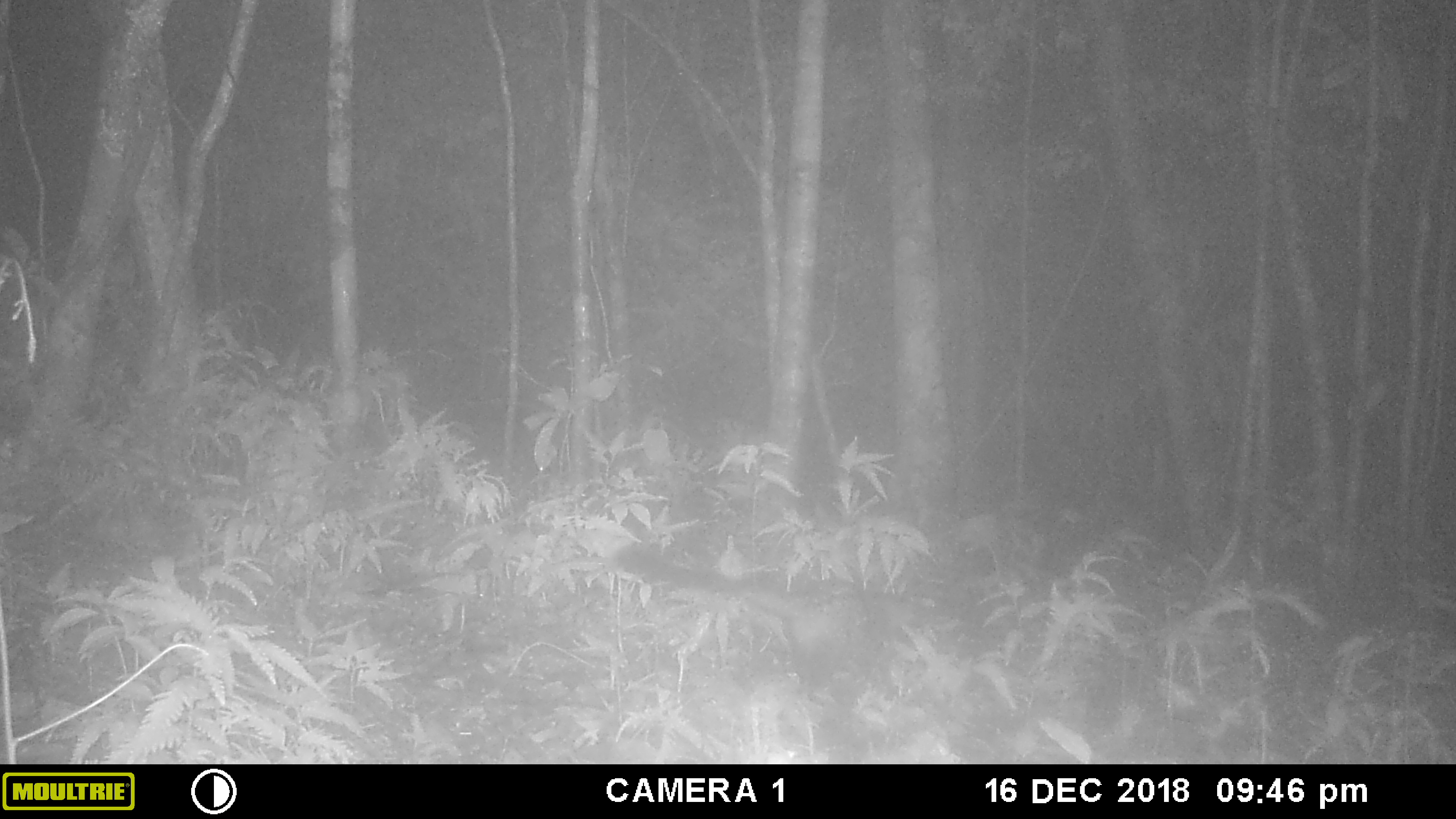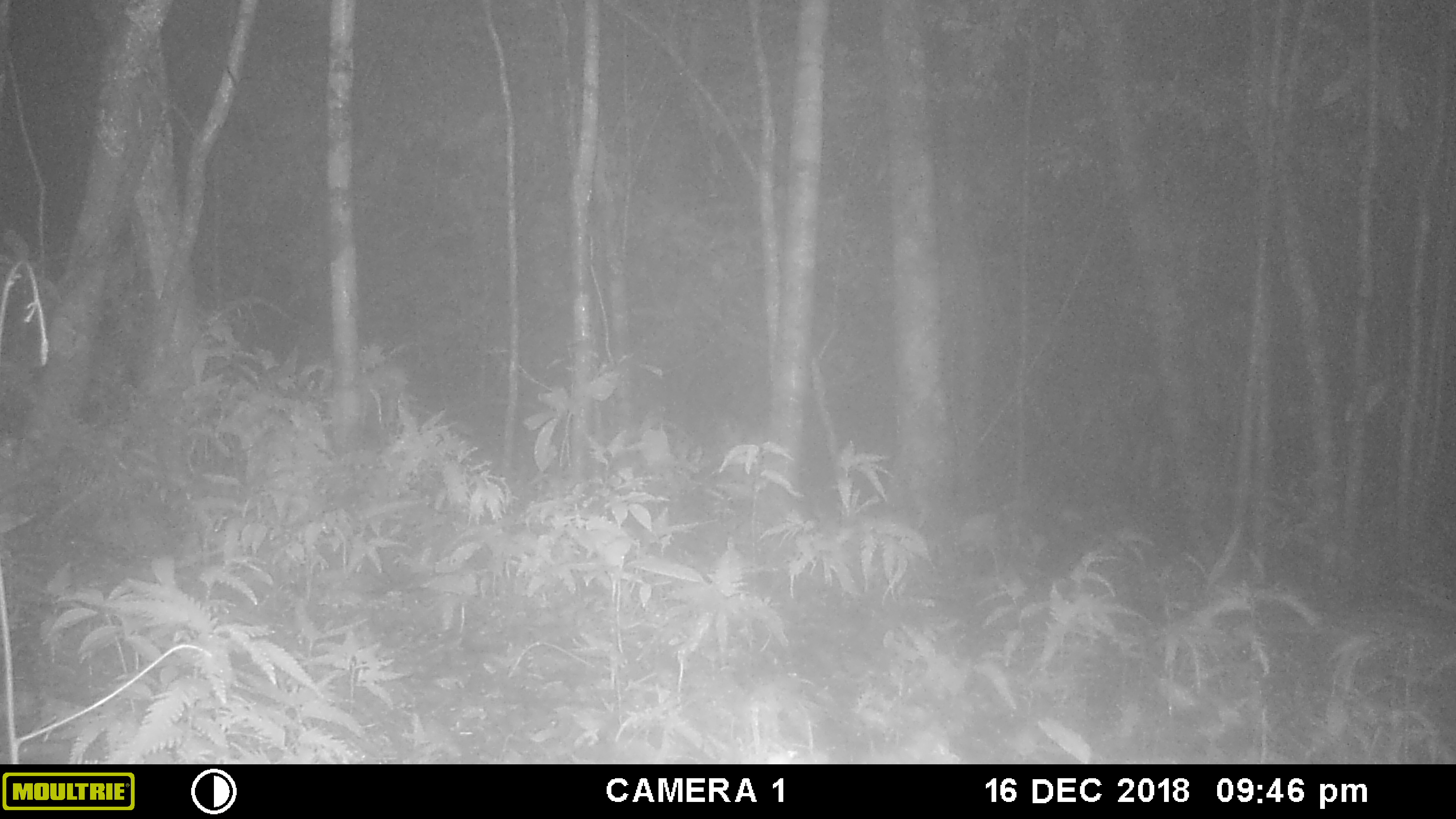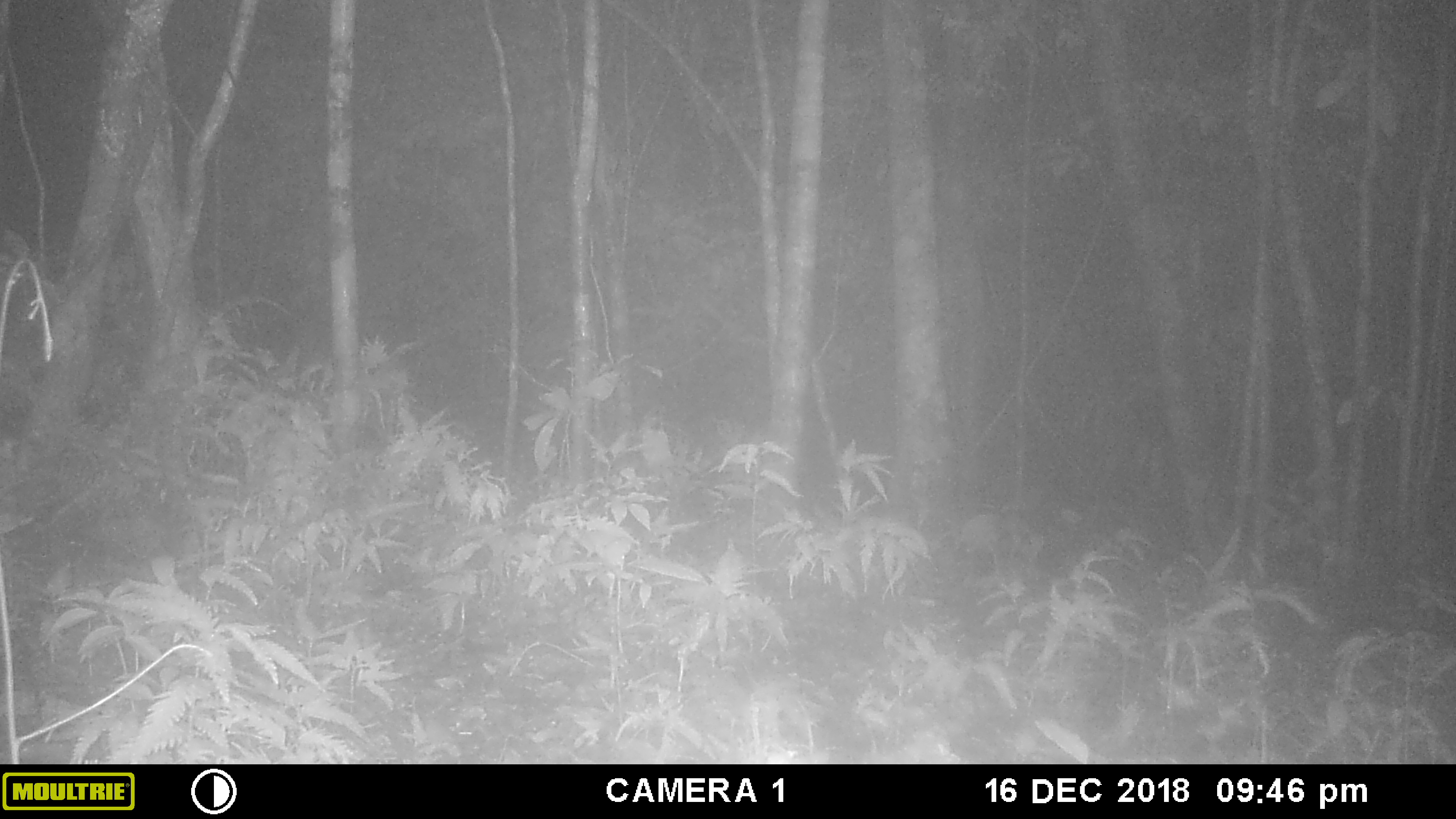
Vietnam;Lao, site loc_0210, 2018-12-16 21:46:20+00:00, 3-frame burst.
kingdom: Animalia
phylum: Chordata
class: Mammalia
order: Carnivora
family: Viverridae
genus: Paradoxurus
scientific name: Paradoxurus hermaphroditus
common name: common palm civet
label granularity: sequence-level